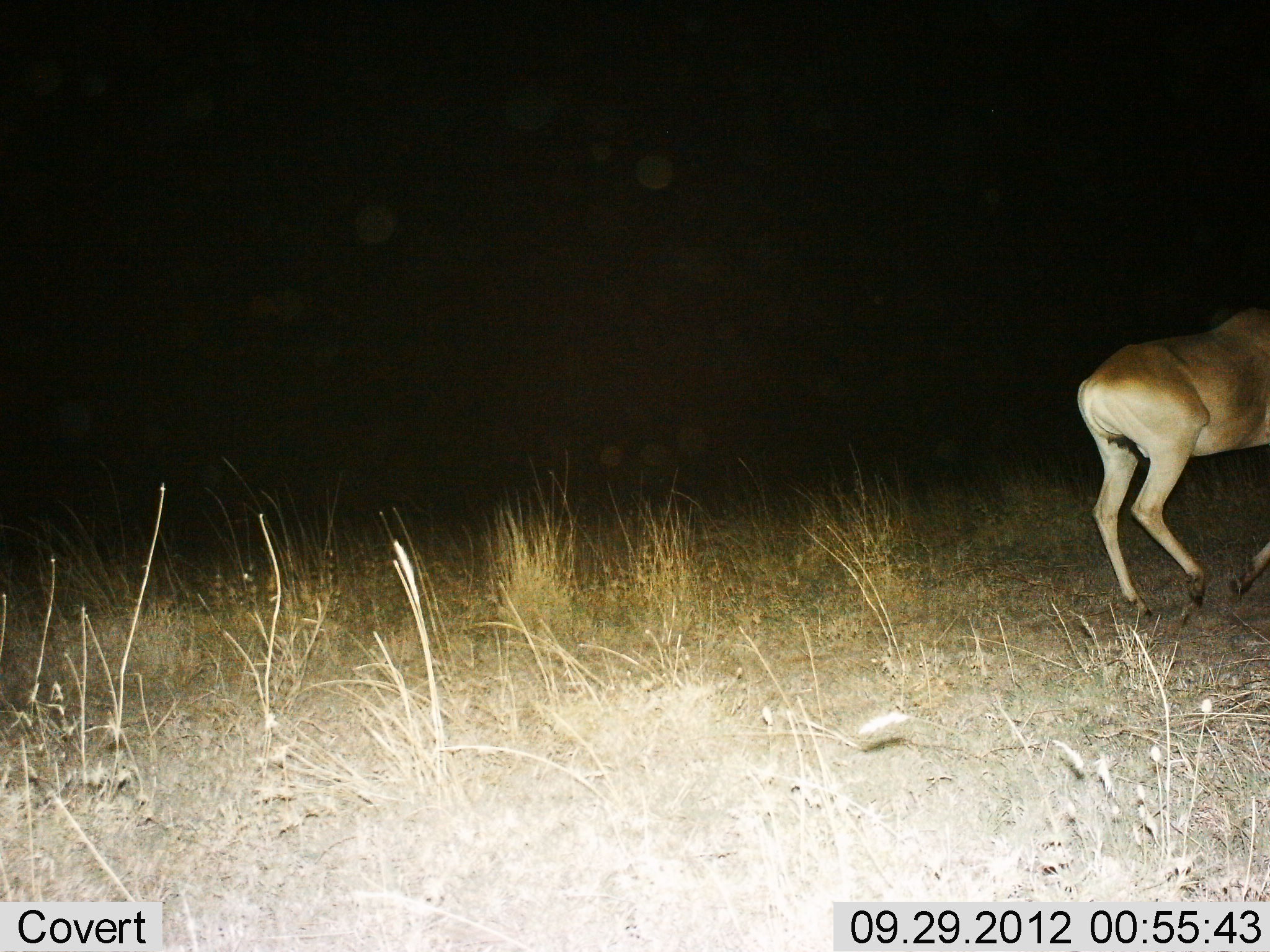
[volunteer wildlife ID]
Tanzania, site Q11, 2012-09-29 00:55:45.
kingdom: Animalia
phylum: Chordata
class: Mammalia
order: Artiodactyla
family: Bovidae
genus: Alcelaphus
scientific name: Alcelaphus buselaphus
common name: hartebeest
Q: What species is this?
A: Hartebeest (Alcelaphus buselaphus).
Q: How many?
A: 1.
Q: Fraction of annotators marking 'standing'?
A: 10%.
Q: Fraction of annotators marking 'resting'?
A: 0%.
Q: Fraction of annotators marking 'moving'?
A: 90%.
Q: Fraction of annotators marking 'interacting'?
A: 0%.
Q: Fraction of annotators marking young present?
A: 0%.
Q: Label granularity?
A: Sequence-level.